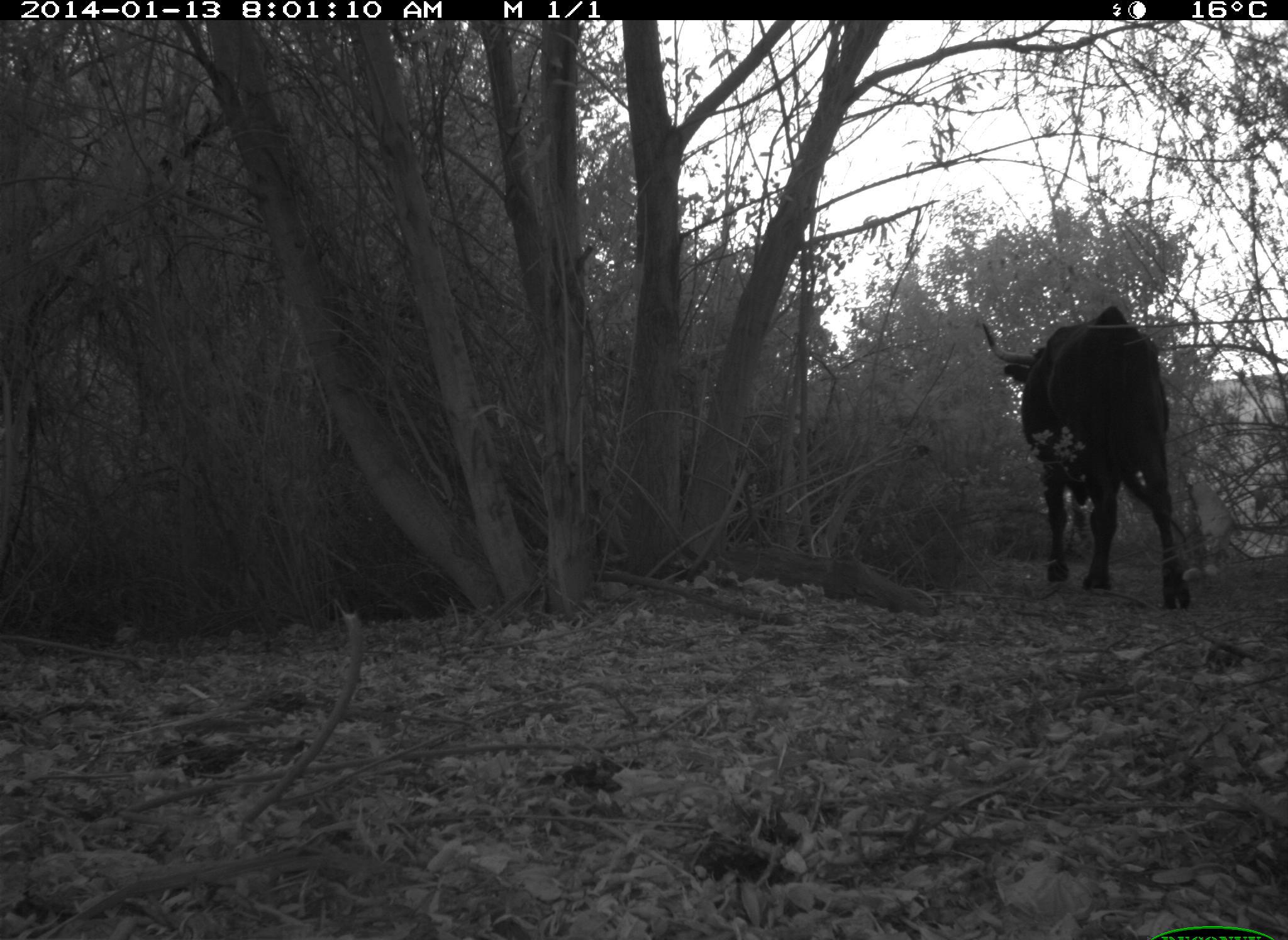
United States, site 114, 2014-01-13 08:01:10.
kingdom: Animalia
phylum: Chordata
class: Mammalia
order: Artiodactyla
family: Bovidae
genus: Bos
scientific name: Bos taurus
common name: cow